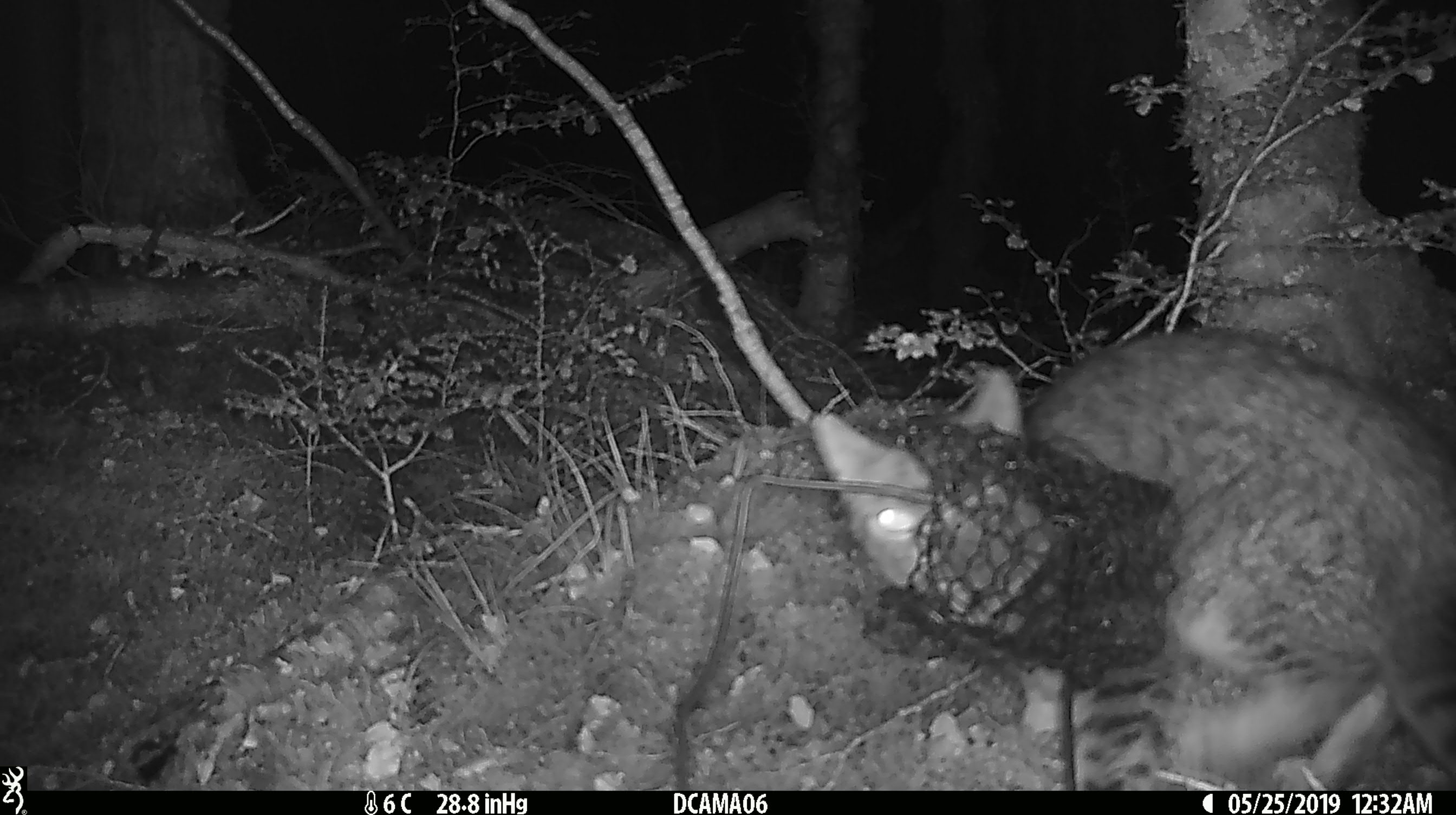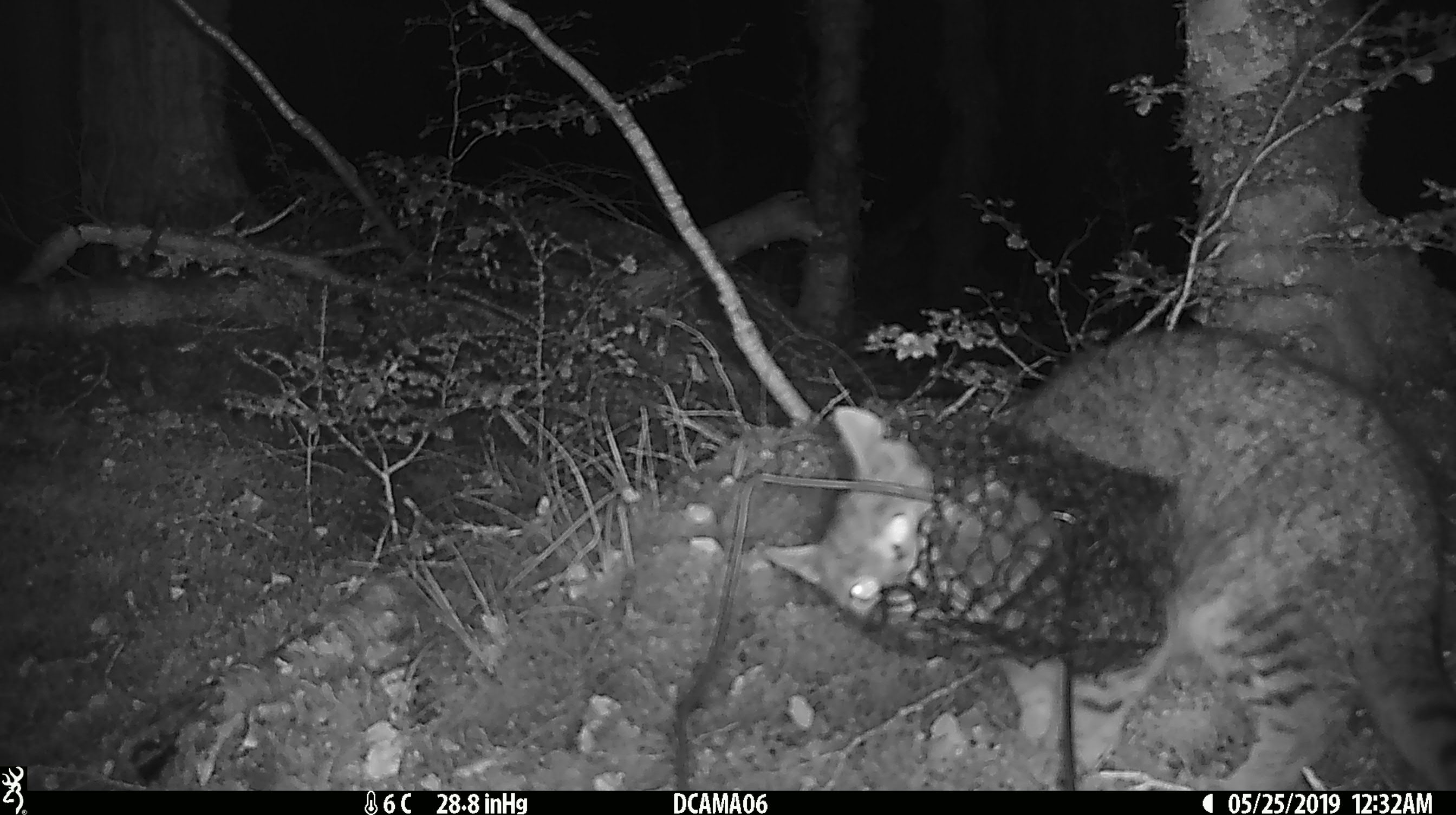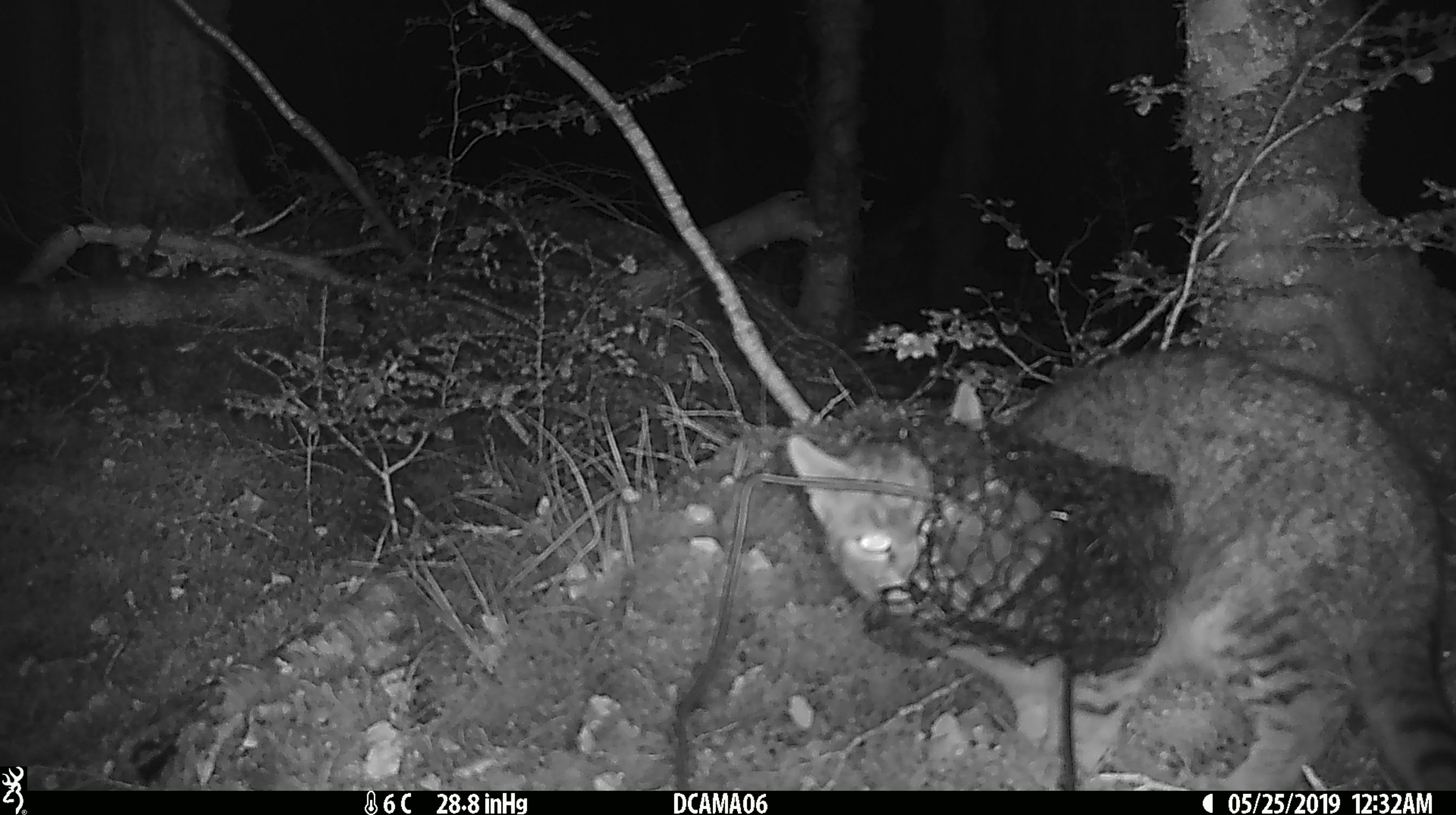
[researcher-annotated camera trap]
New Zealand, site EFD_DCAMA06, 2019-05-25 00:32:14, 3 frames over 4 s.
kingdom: Animalia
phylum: Chordata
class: Mammalia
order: Carnivora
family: Felidae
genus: Felis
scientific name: Felis catus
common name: domestic cat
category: cat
Cat (domestic cat) (Felis catus).